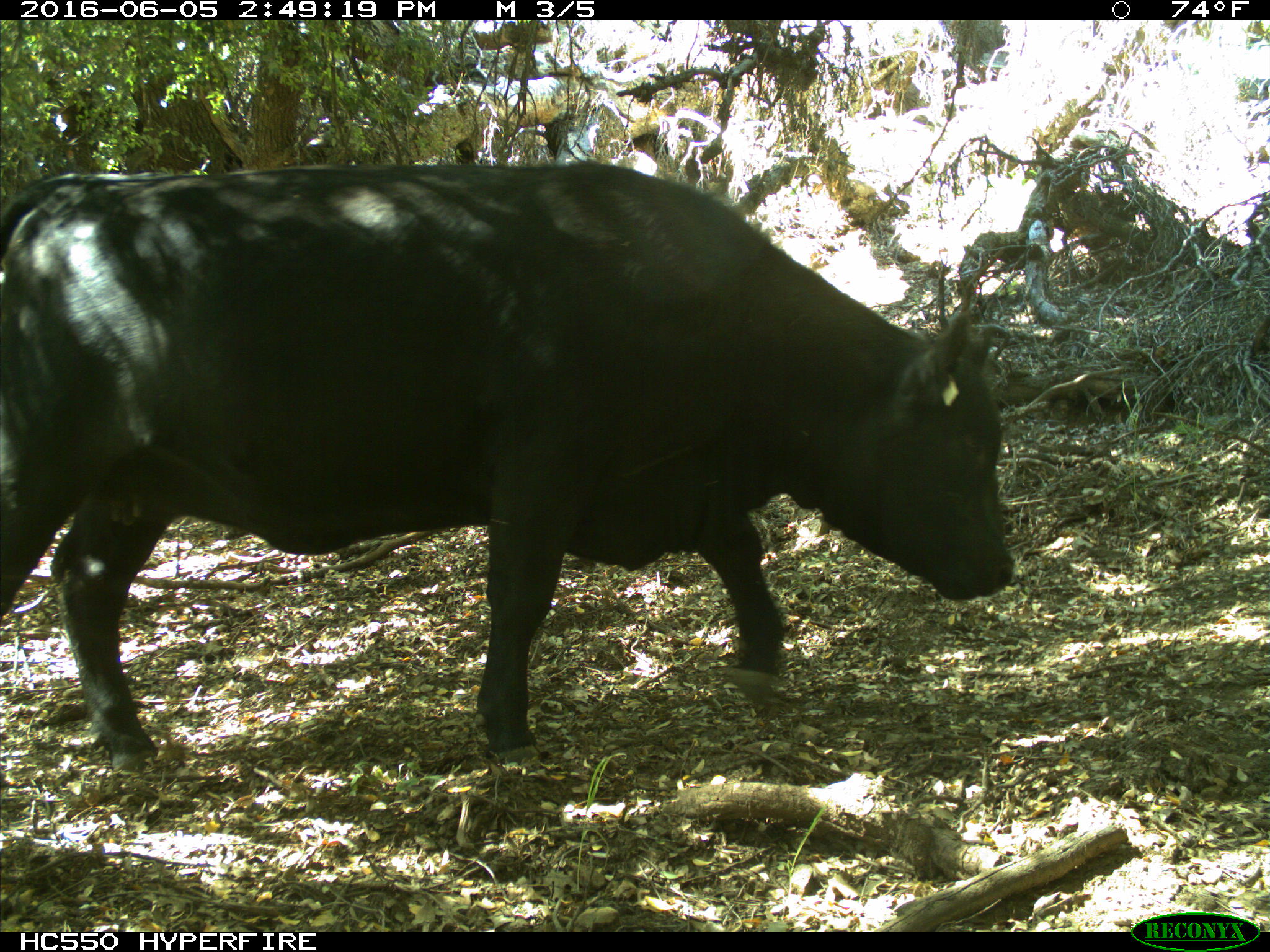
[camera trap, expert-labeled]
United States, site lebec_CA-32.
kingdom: Animalia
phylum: Chordata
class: Mammalia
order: Artiodactyla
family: Bovidae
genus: Bos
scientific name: Bos taurus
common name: domestic cow